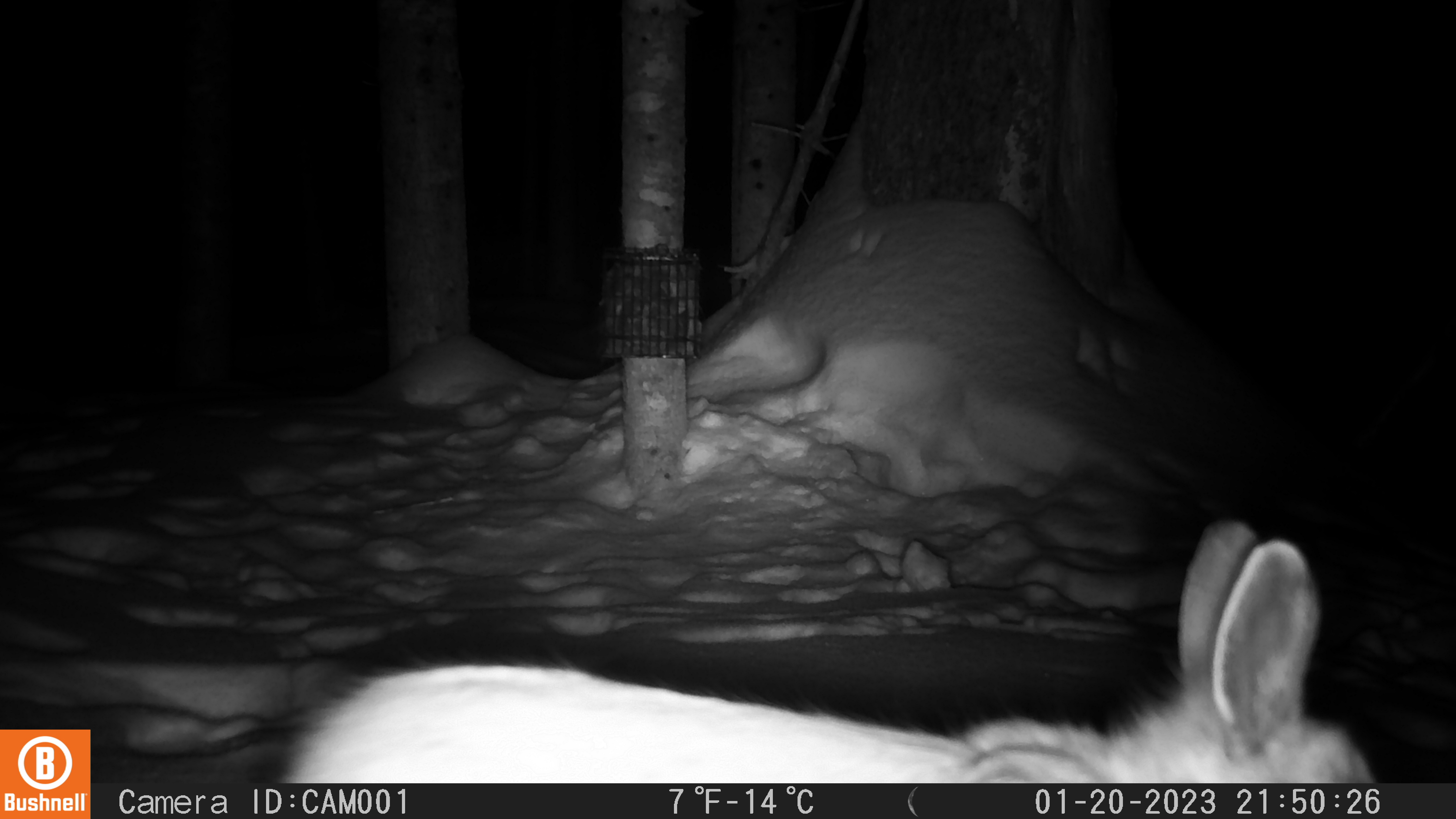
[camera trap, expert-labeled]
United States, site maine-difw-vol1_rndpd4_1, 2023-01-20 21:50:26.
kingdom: Animalia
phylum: Chordata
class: Mammalia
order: Lagomorpha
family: Leporidae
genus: Lepus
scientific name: Lepus americanus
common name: snowshoe hare